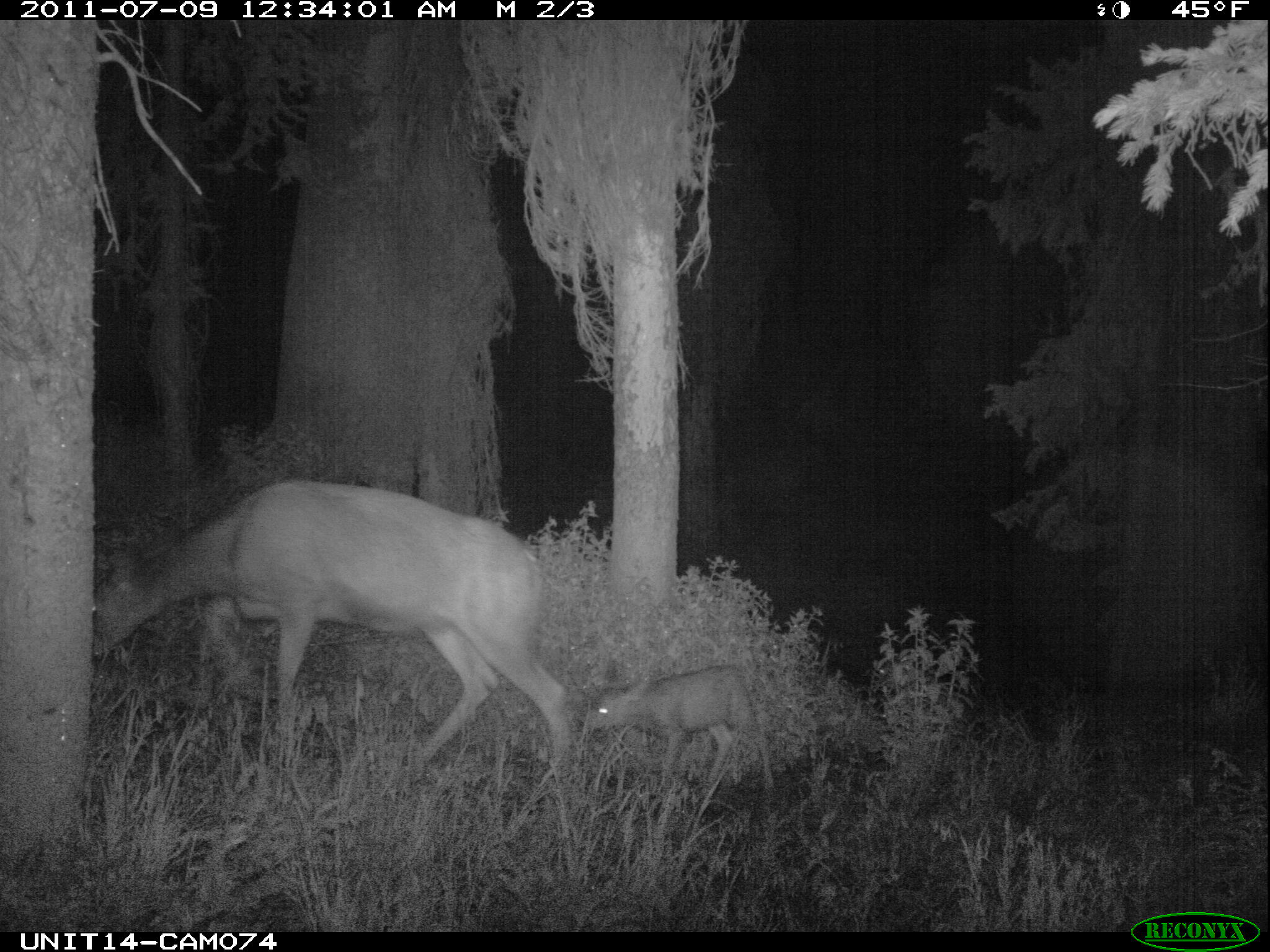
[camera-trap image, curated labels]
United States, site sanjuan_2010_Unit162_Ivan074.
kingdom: Animalia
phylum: Chordata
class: Mammalia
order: Artiodactyla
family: Cervidae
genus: Odocoileus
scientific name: Odocoileus hemionus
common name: mule deer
Odocoileus hemionus (mule deer).